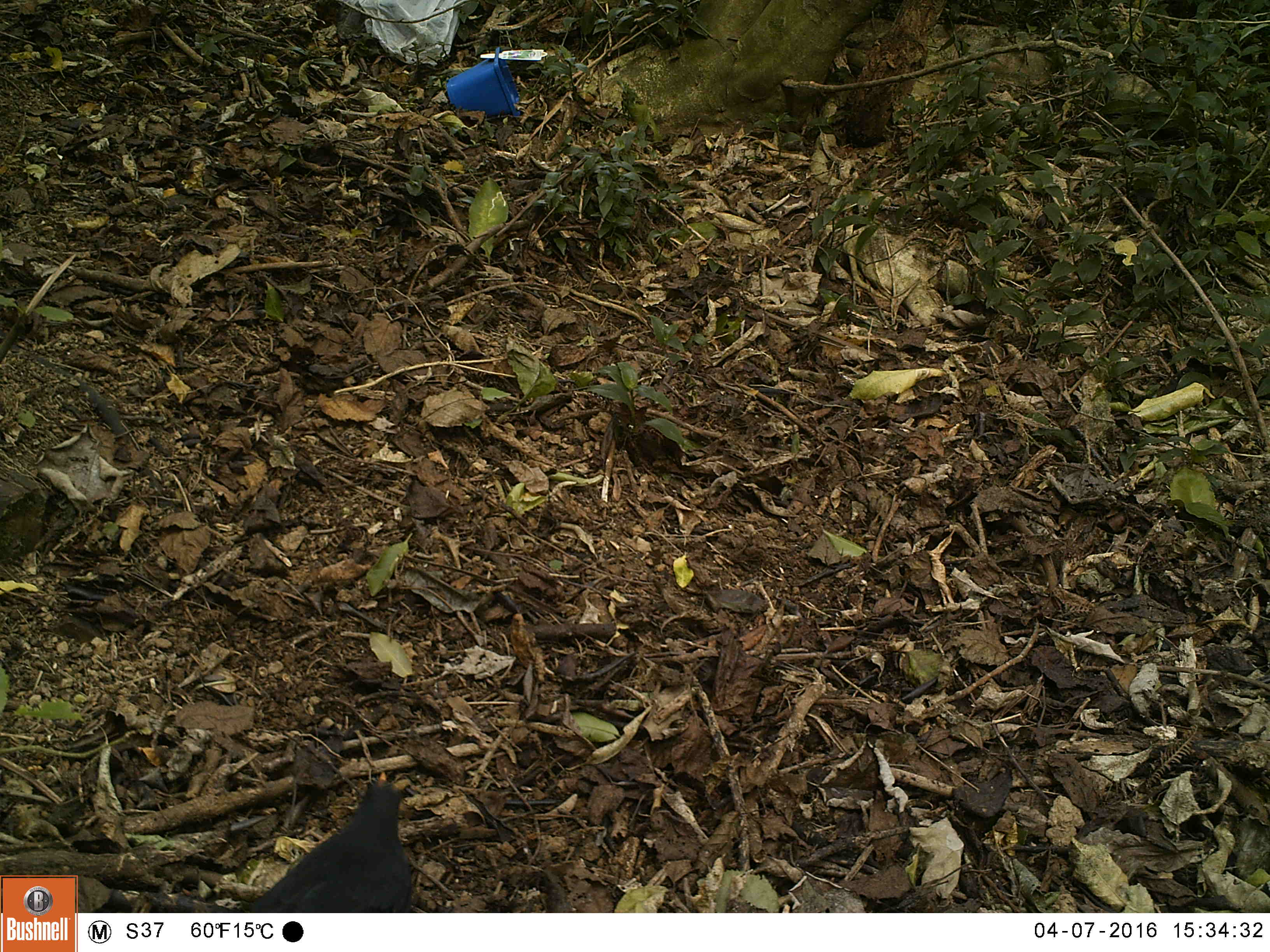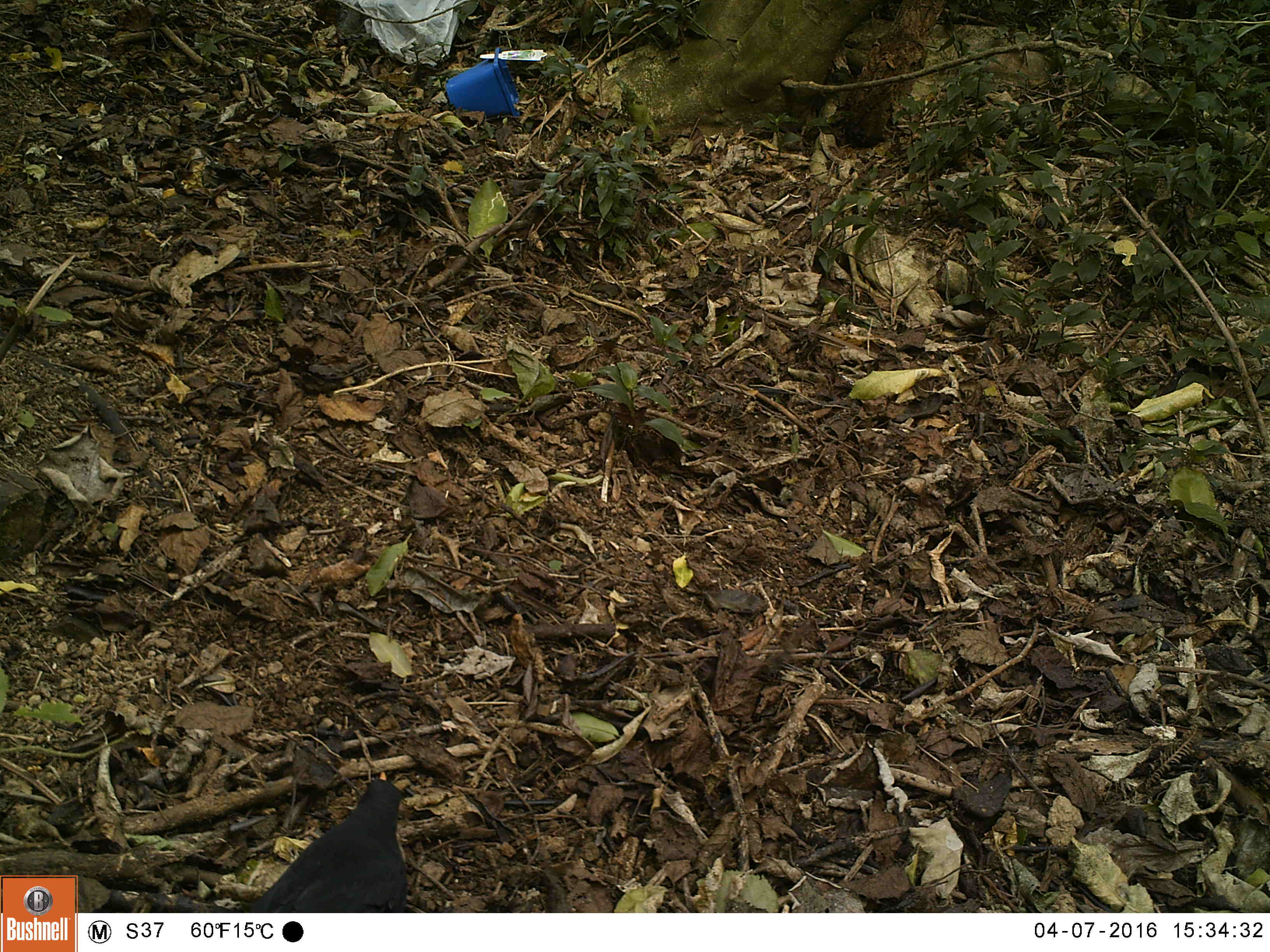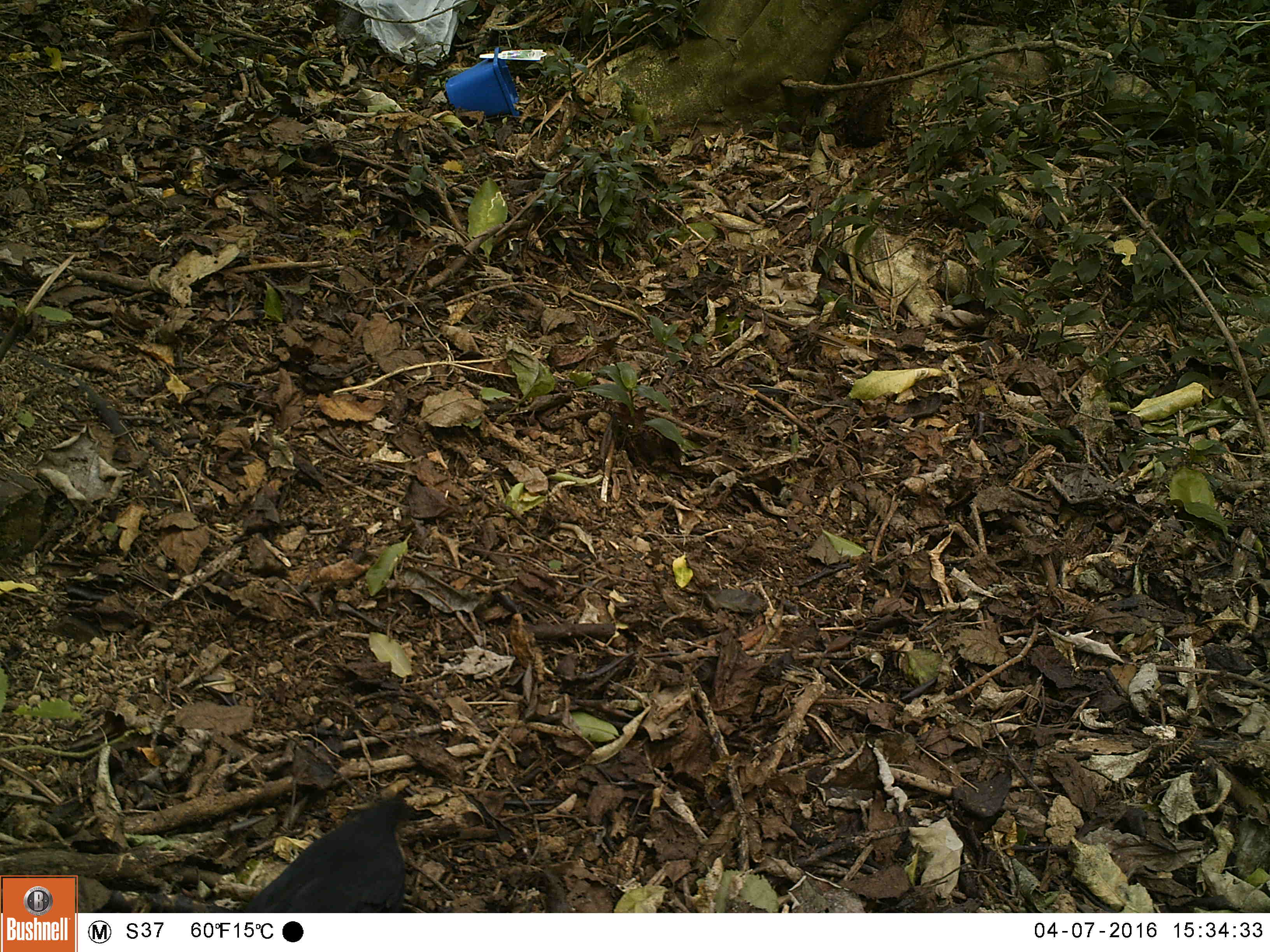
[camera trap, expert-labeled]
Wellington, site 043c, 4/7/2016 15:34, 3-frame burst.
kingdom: Animalia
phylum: Chordata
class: Aves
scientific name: Aves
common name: bird